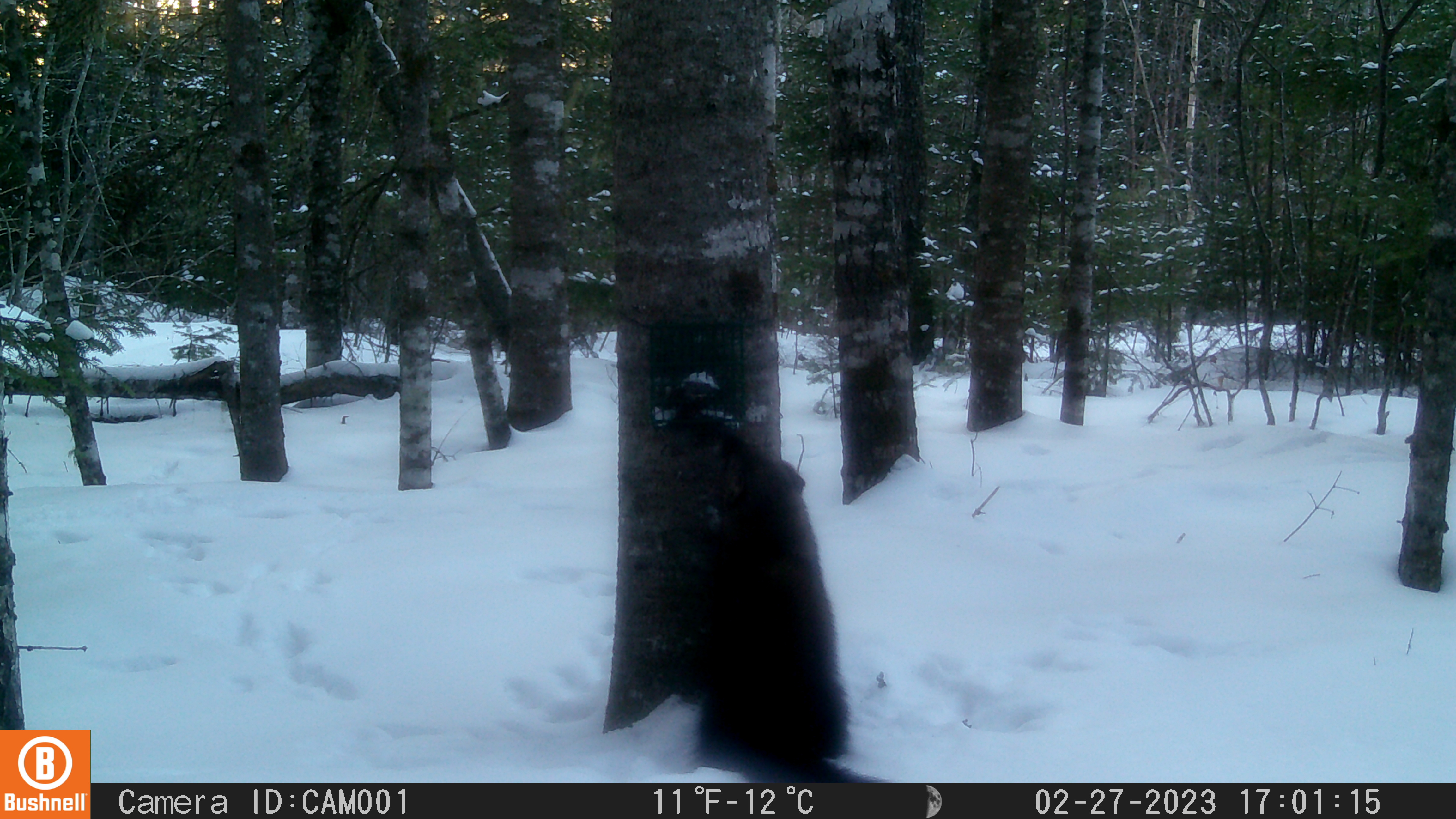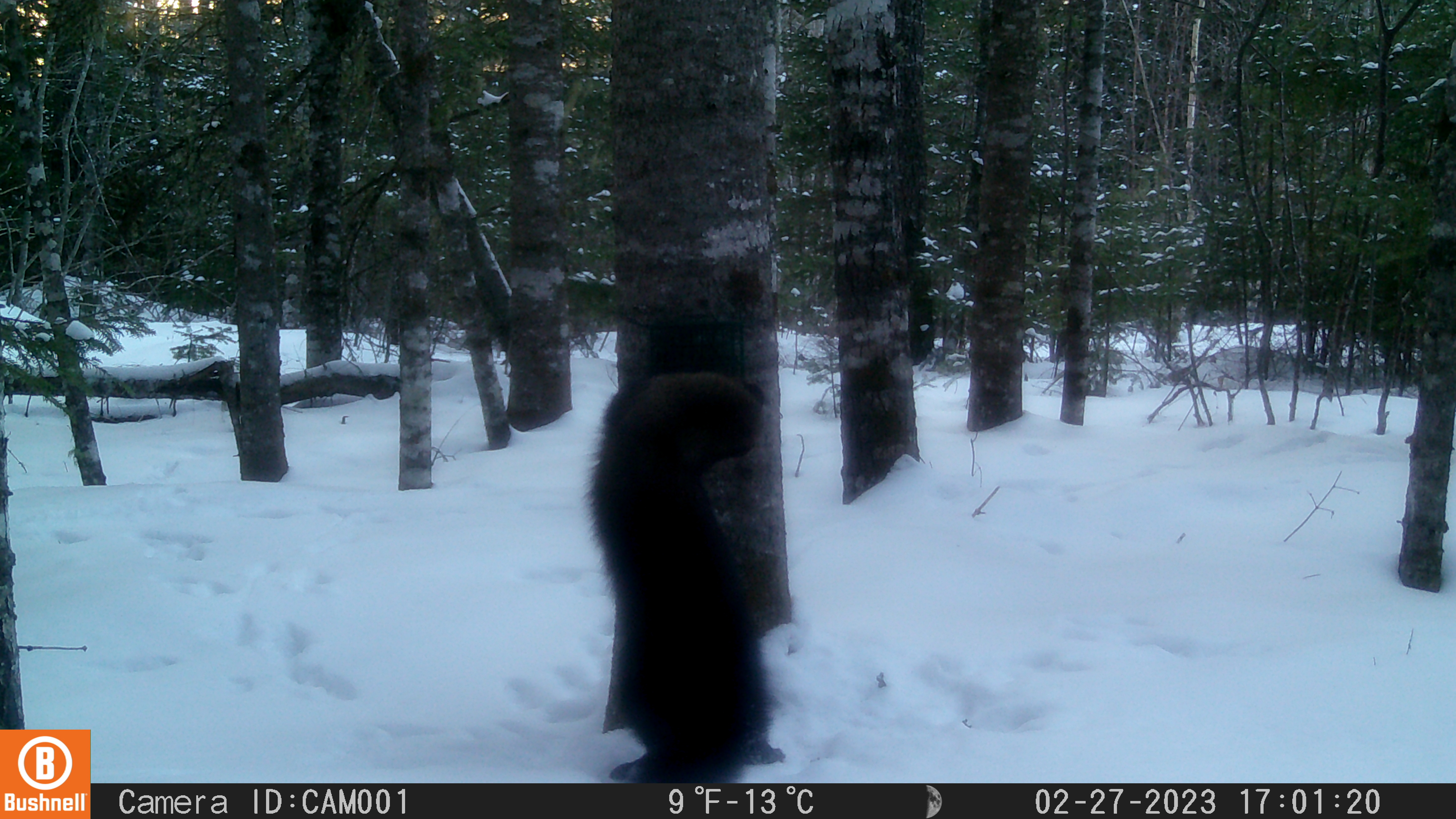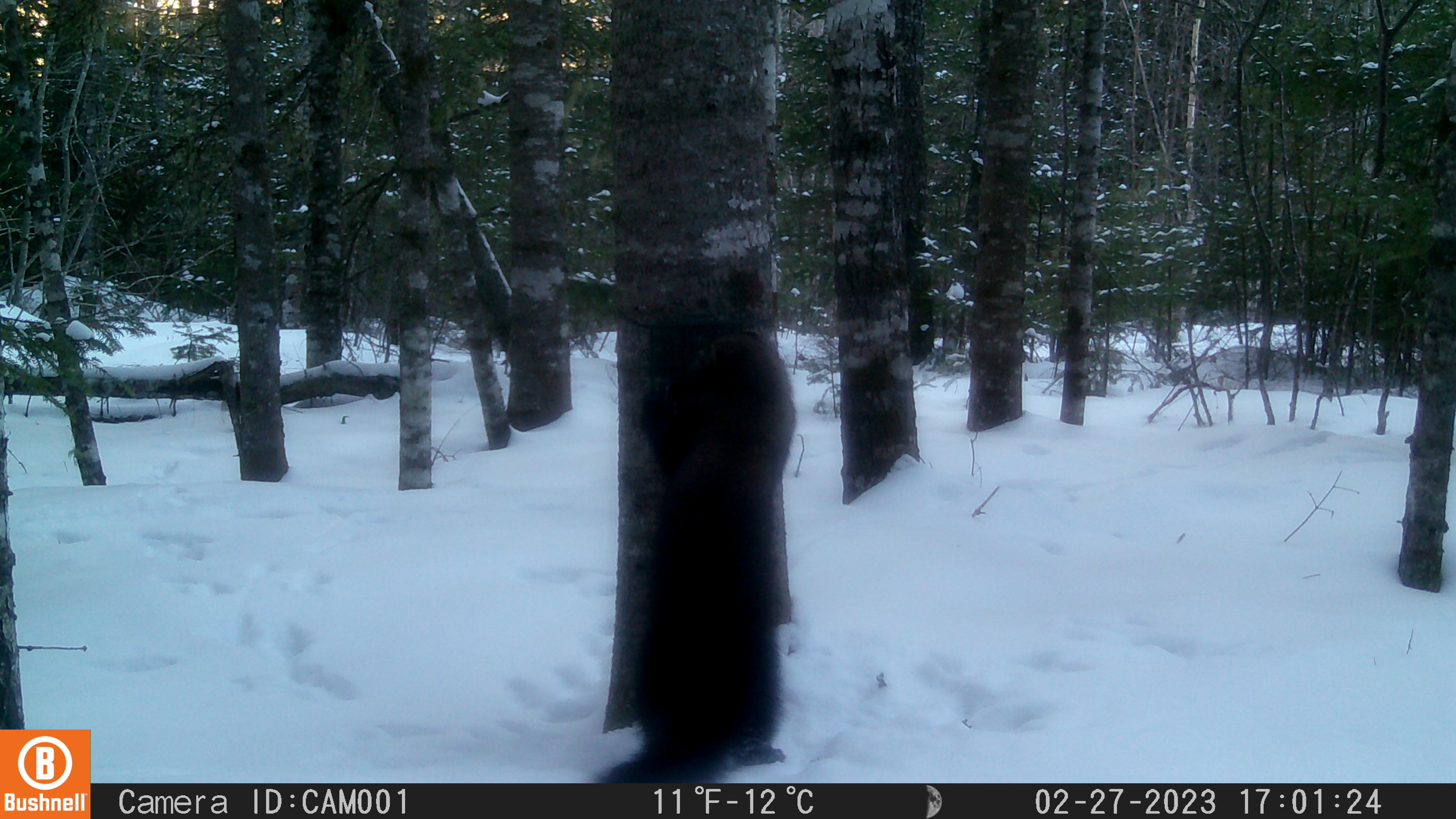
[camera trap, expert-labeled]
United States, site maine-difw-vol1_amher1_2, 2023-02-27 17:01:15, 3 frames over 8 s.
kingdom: Animalia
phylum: Chordata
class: Mammalia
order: Carnivora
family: Mustelidae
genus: Pekania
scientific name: Pekania pennanti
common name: fisher